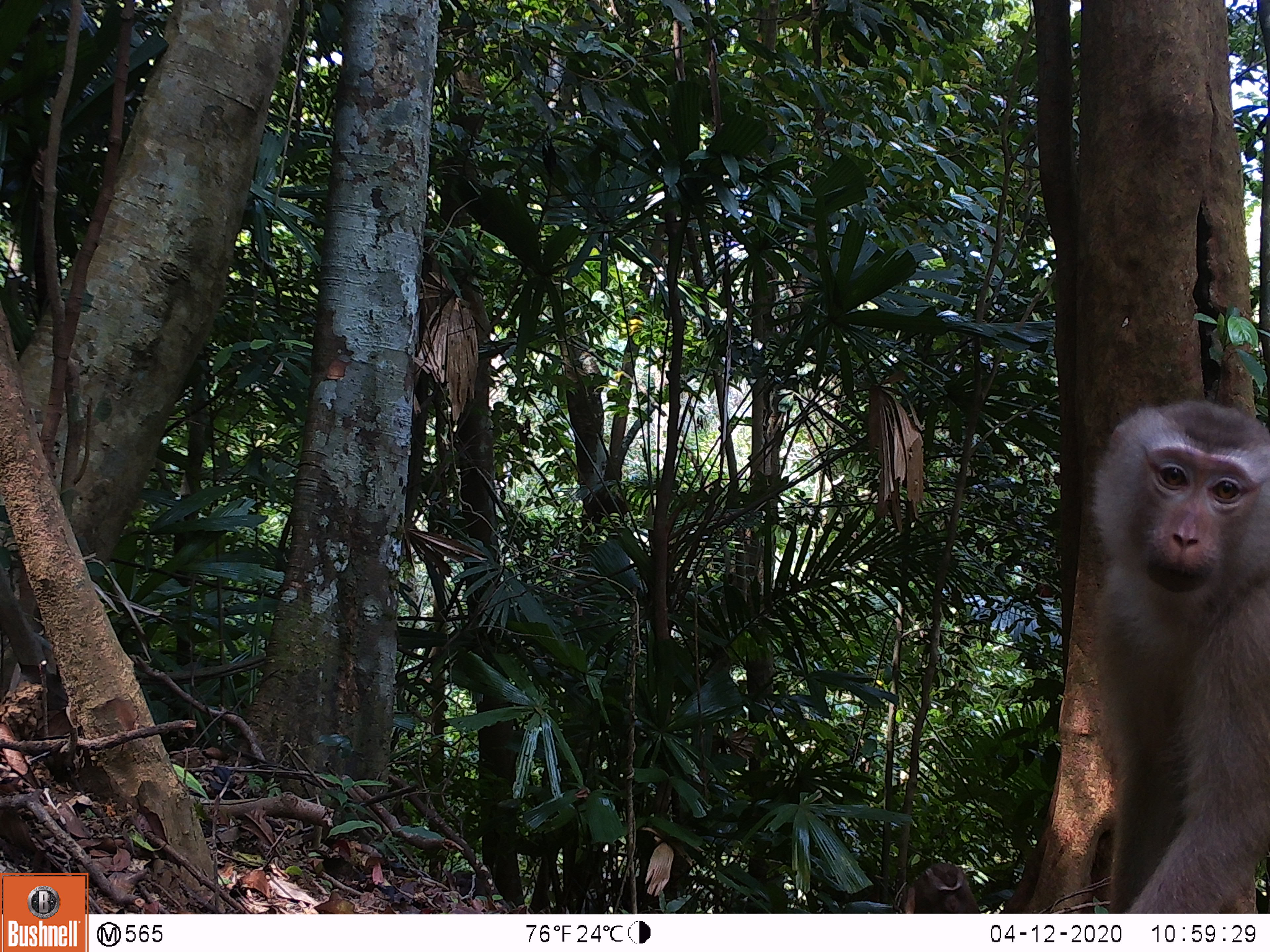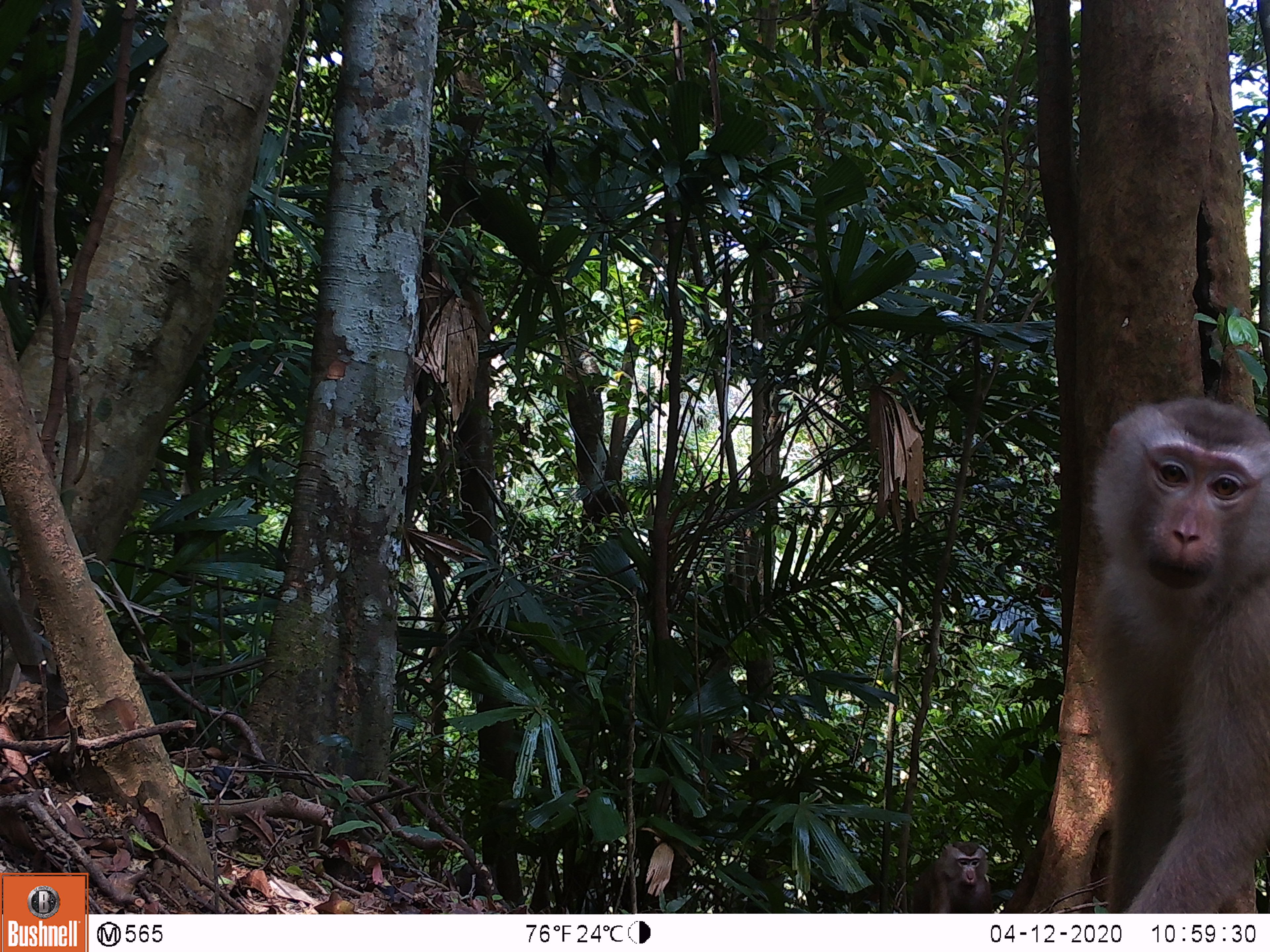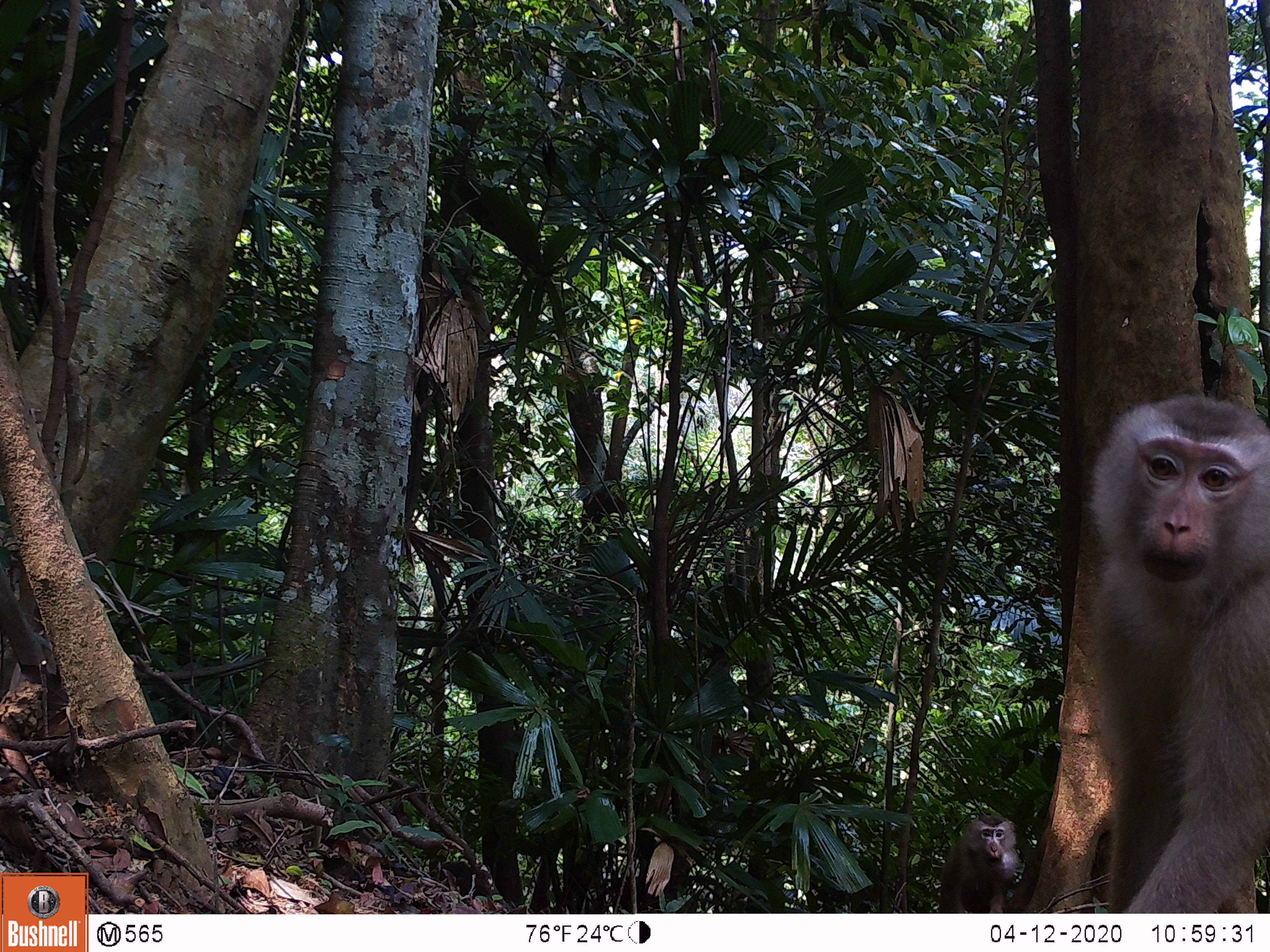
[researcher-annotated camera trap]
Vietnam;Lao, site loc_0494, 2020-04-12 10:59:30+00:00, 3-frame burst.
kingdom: Animalia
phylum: Chordata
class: Mammalia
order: Primates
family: Cercopithecidae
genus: Macaca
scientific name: Macaca nemestrina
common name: pig-tailed macaque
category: pig tailed macaque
Pig tailed macaque (pig-tailed macaque) (Macaca nemestrina). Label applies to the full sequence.